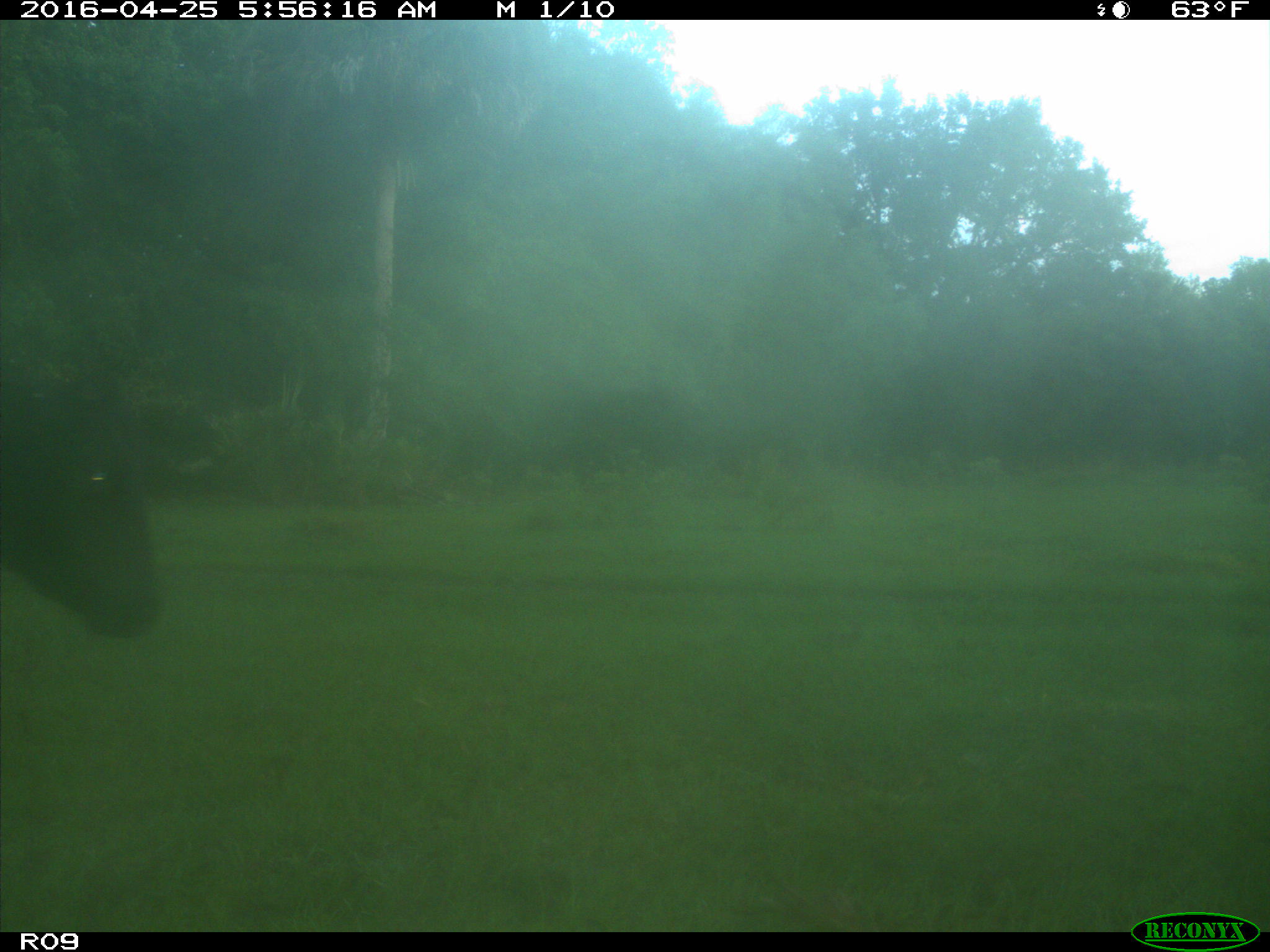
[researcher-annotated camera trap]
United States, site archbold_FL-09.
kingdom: Animalia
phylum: Chordata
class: Mammalia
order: Artiodactyla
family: Bovidae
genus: Bos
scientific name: Bos taurus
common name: domestic cow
Bos taurus (domestic cow).